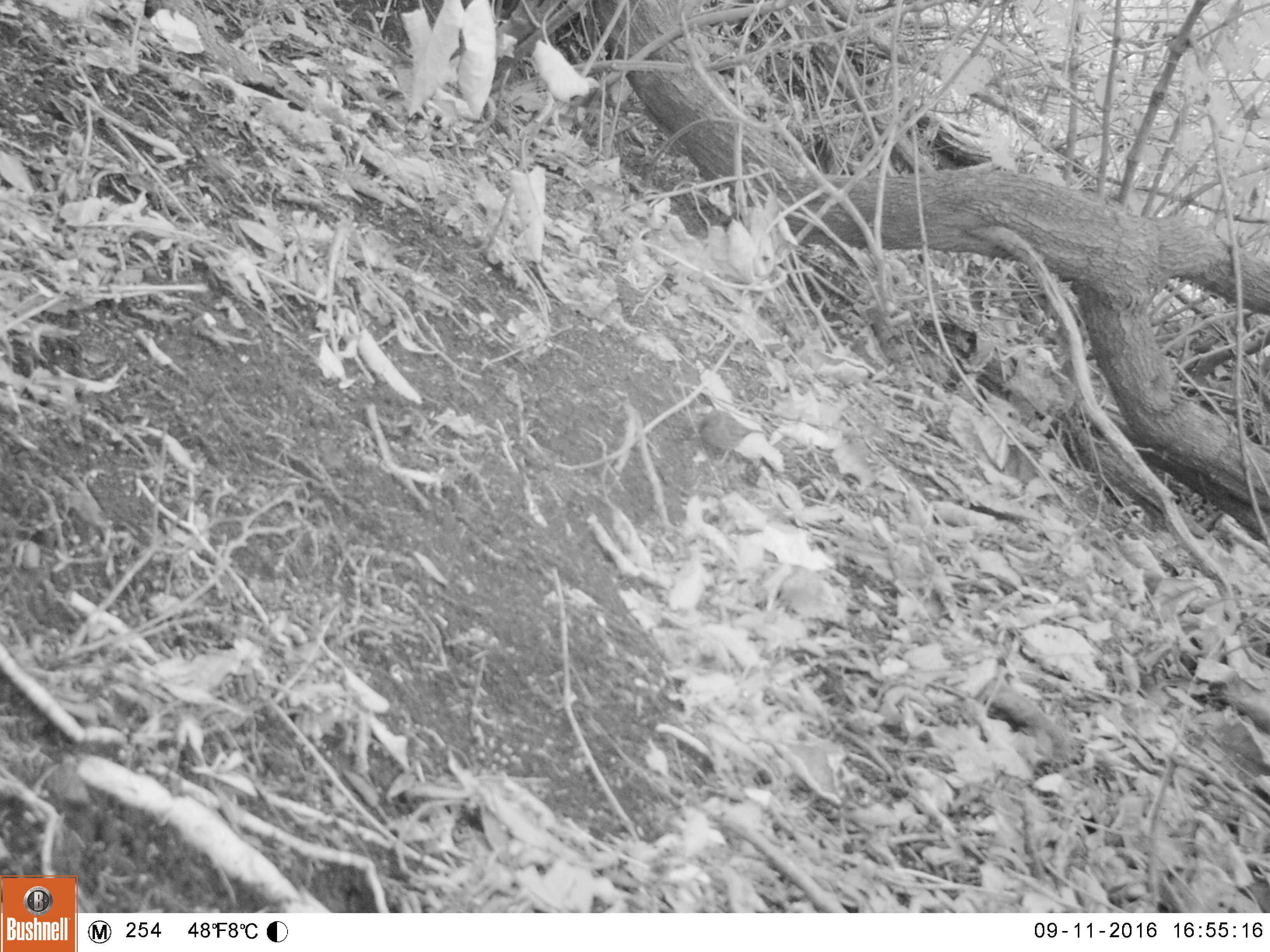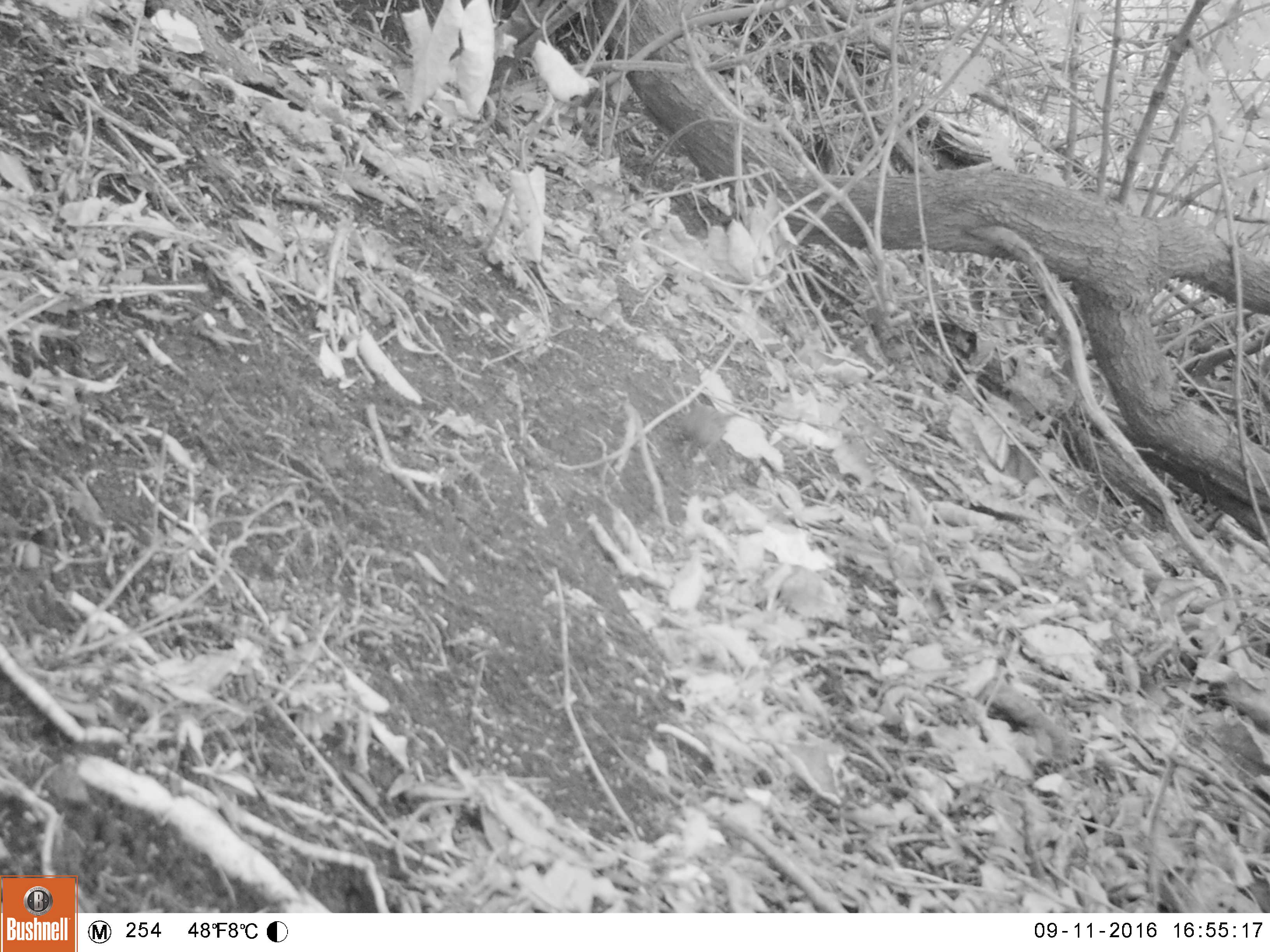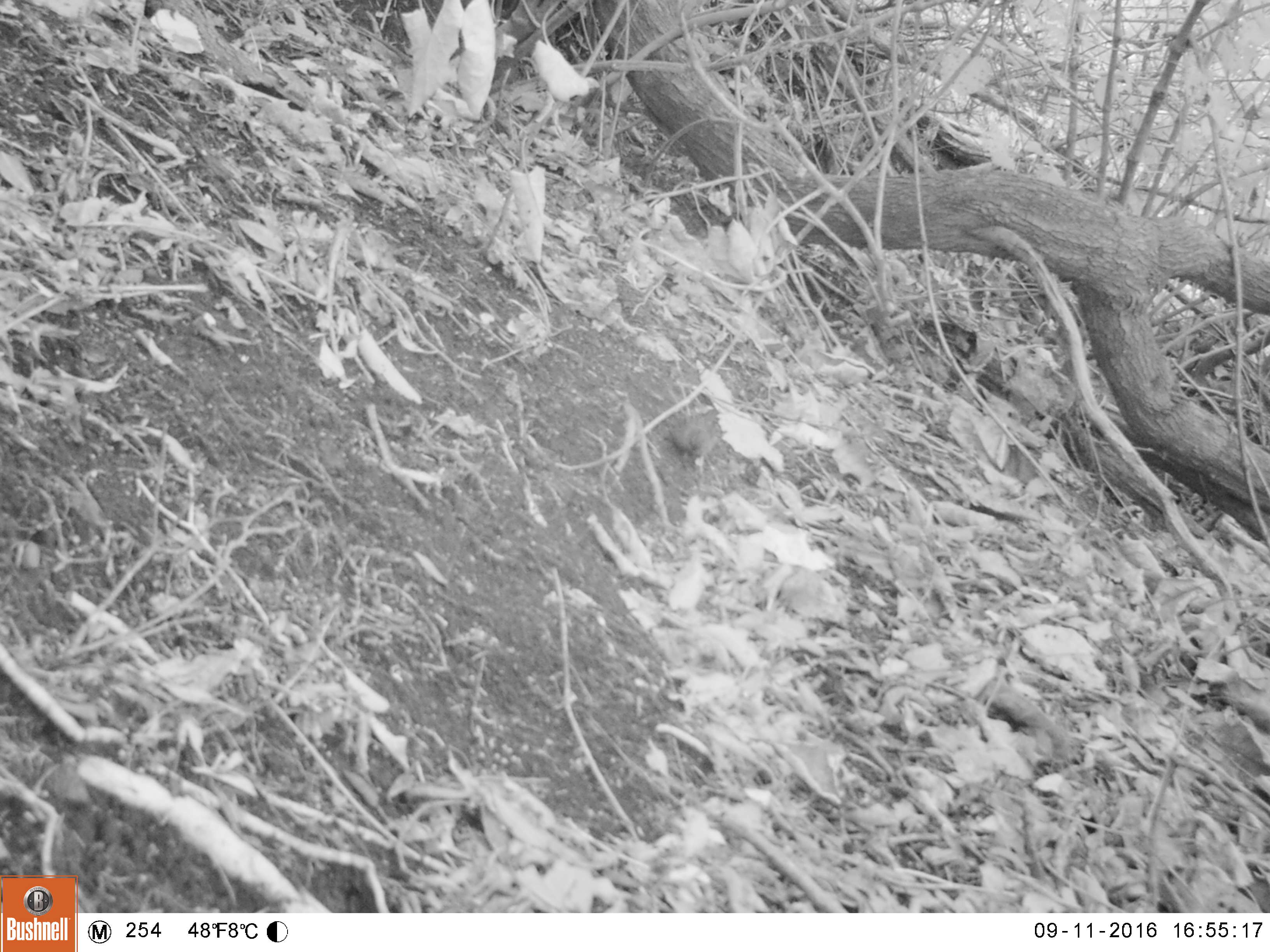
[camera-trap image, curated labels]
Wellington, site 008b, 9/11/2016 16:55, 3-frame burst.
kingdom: Animalia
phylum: Chordata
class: Aves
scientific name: Aves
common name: bird